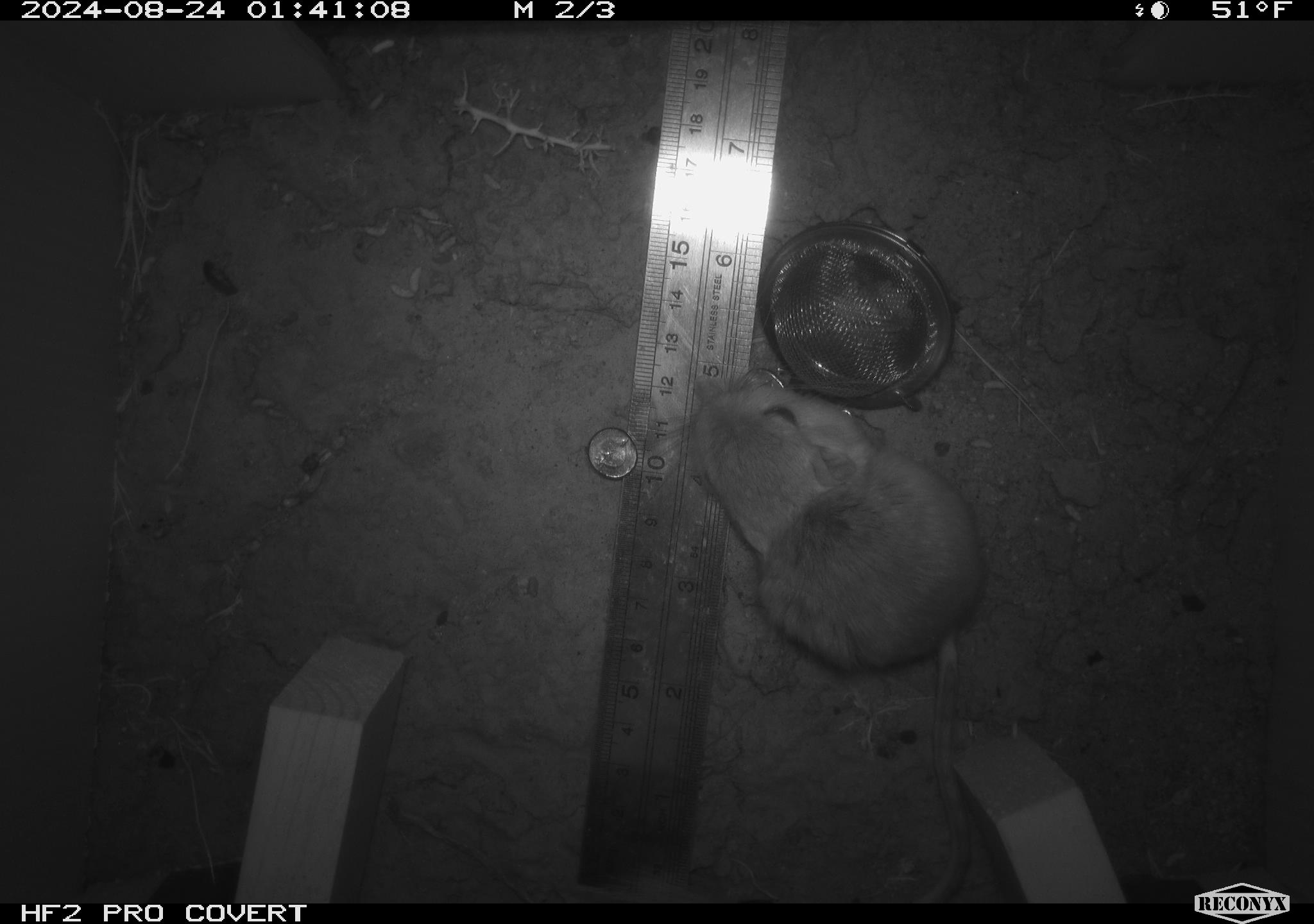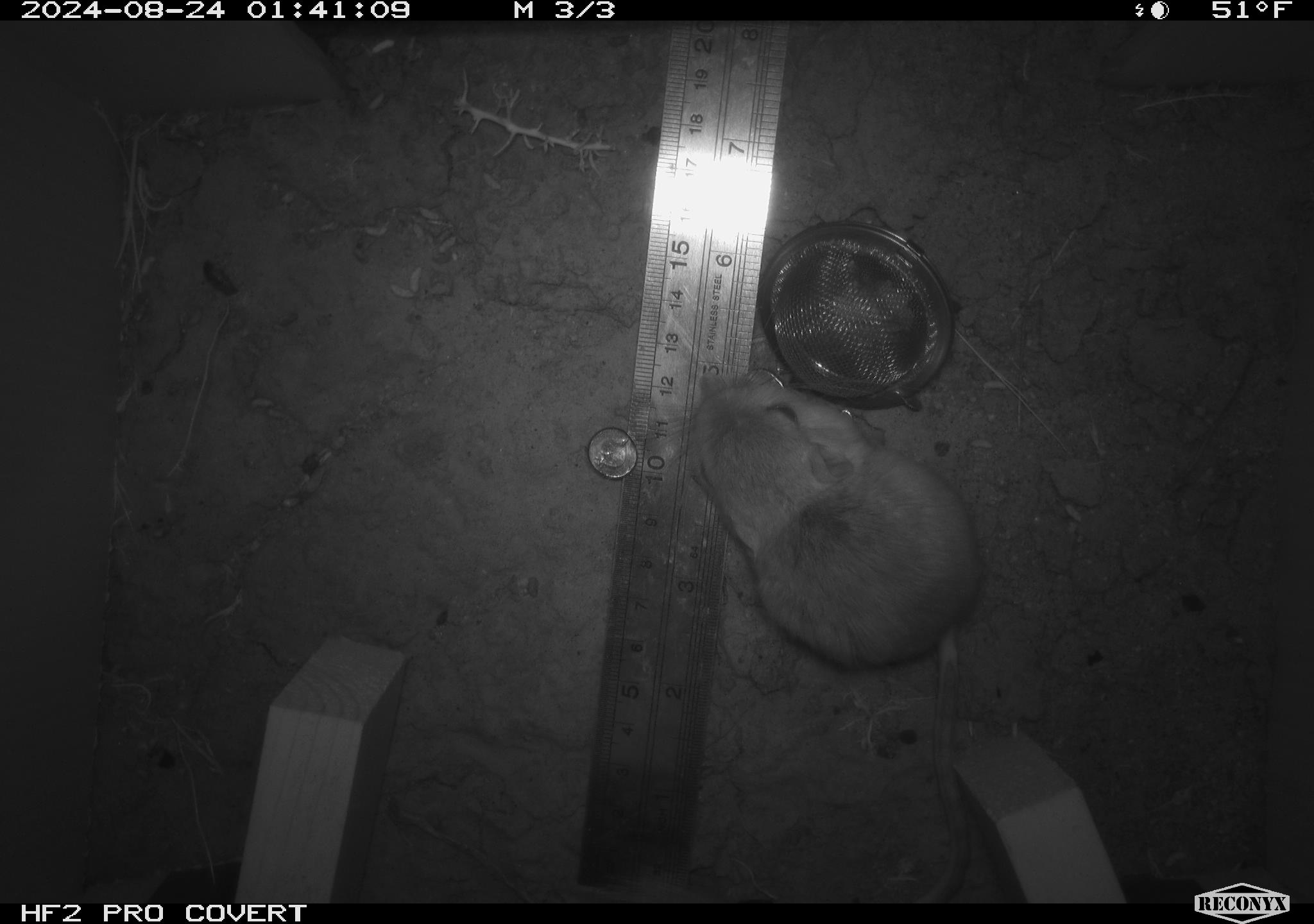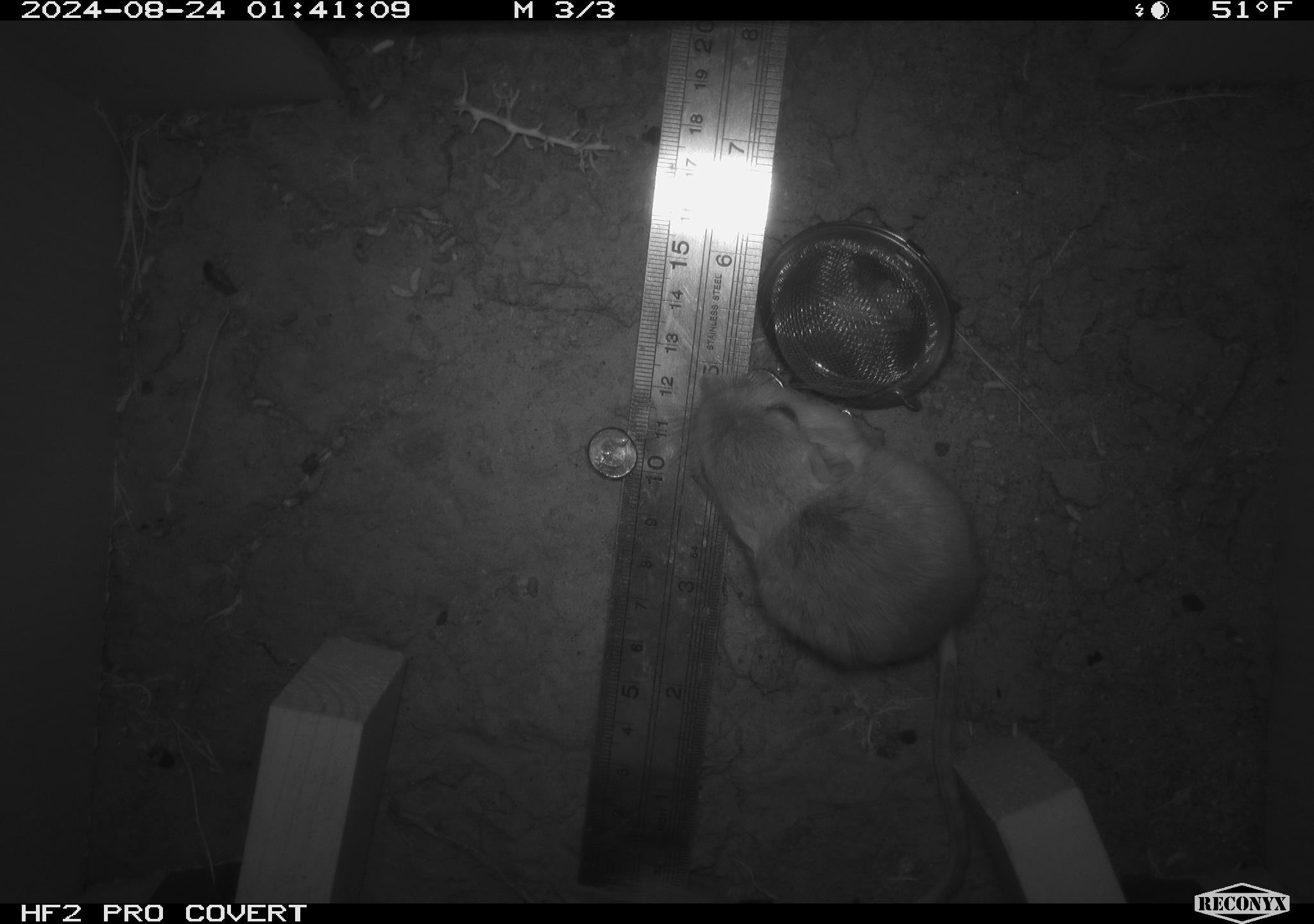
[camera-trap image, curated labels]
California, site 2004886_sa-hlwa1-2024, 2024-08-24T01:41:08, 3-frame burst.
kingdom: Animalia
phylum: Chordata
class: Mammalia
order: Rodentia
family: Heteromyidae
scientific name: Heteromyidae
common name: kangaroo rats and pocket mice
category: heteromyidae family